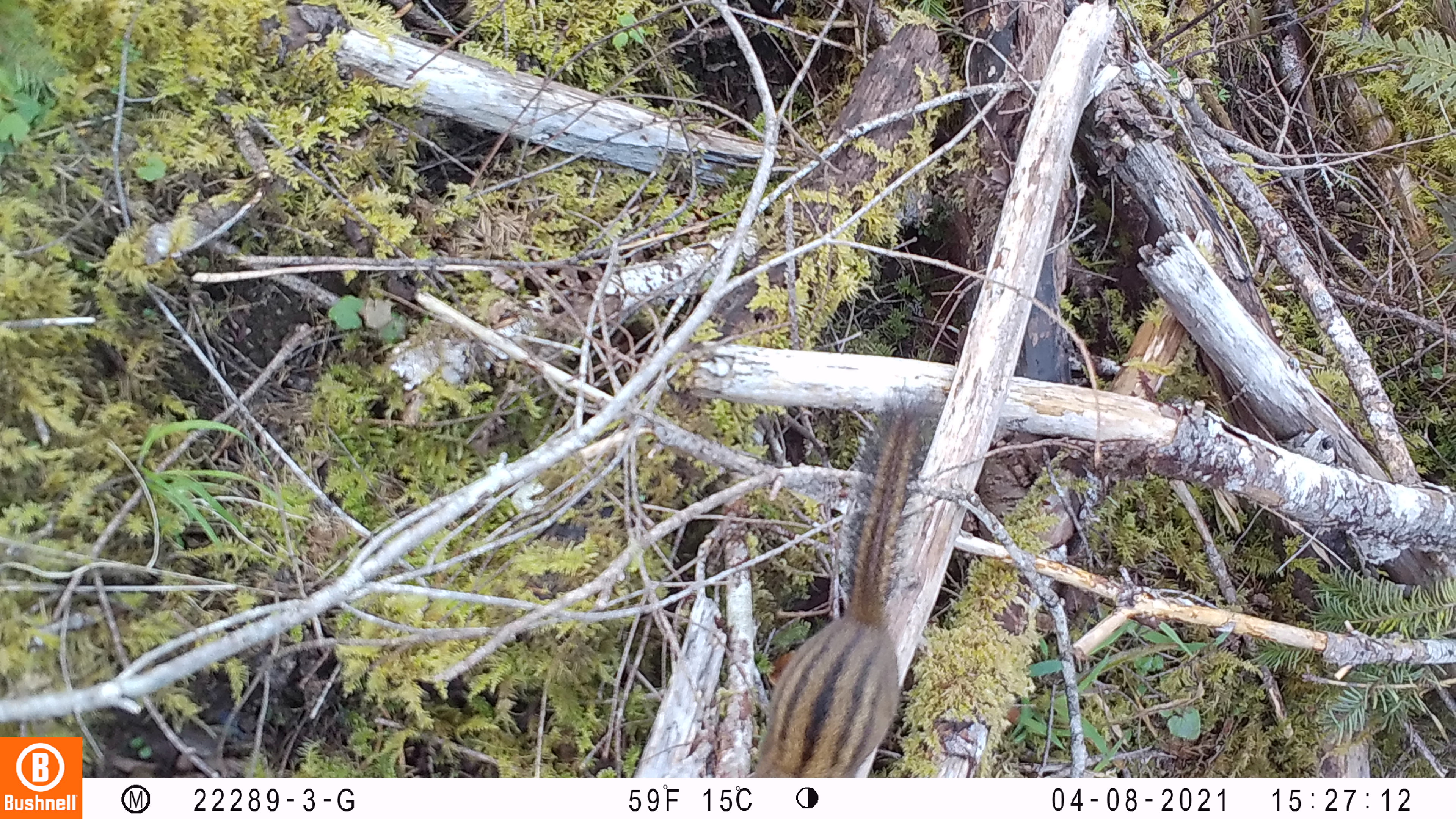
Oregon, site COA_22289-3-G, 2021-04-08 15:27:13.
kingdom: Animalia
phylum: Chordata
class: Mammalia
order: Rodentia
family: Sciuridae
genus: Neotamias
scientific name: Neotamias townsendii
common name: townsend's chipmunk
Townsend's chipmunk (Neotamias townsendii).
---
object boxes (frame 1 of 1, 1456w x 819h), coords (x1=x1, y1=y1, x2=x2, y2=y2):
townsend's chipmunk: (x1=741, y1=383, x2=948, y2=773)